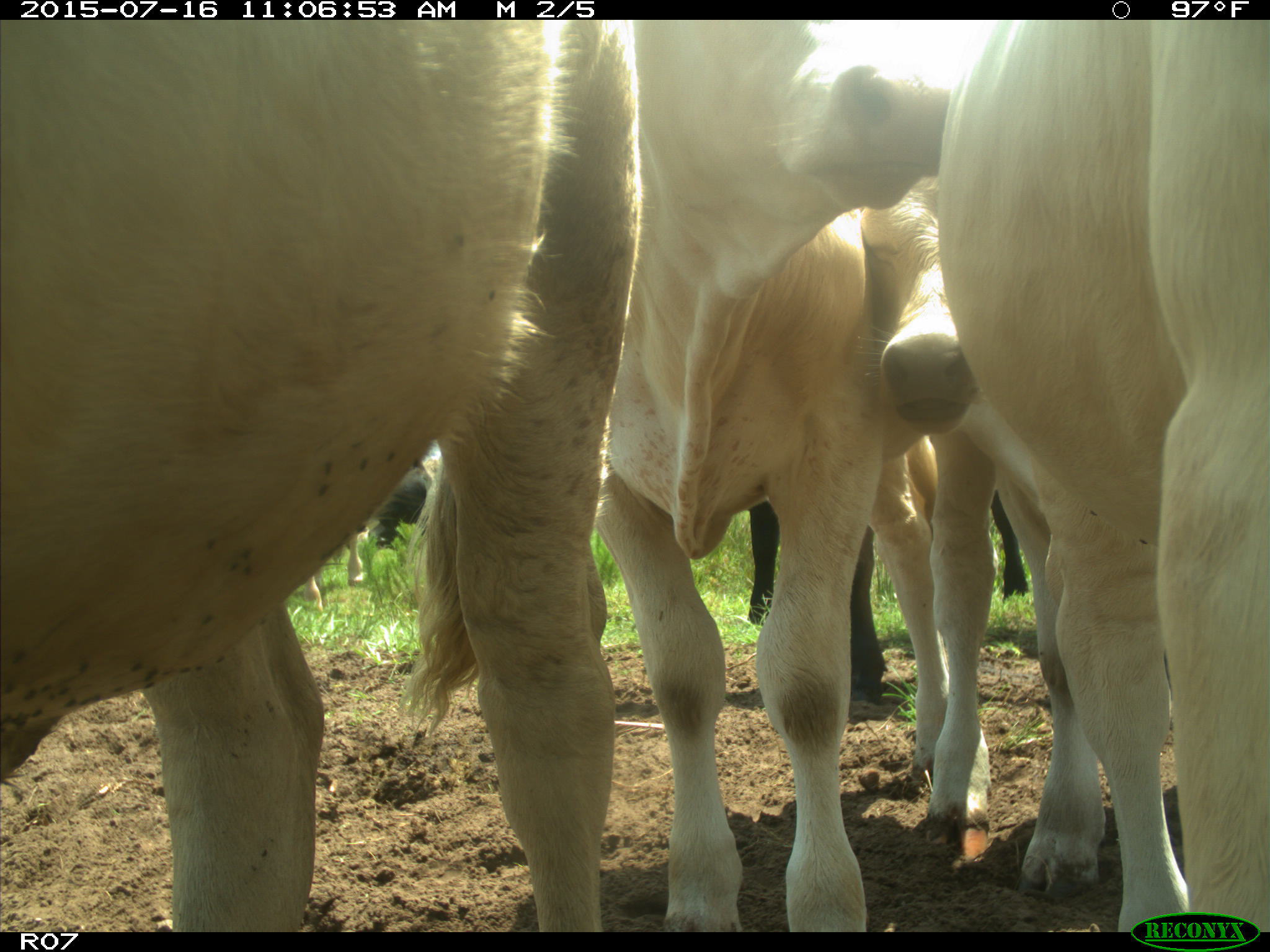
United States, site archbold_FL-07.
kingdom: Animalia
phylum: Chordata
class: Mammalia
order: Artiodactyla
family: Bovidae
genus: Bos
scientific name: Bos taurus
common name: domestic cow